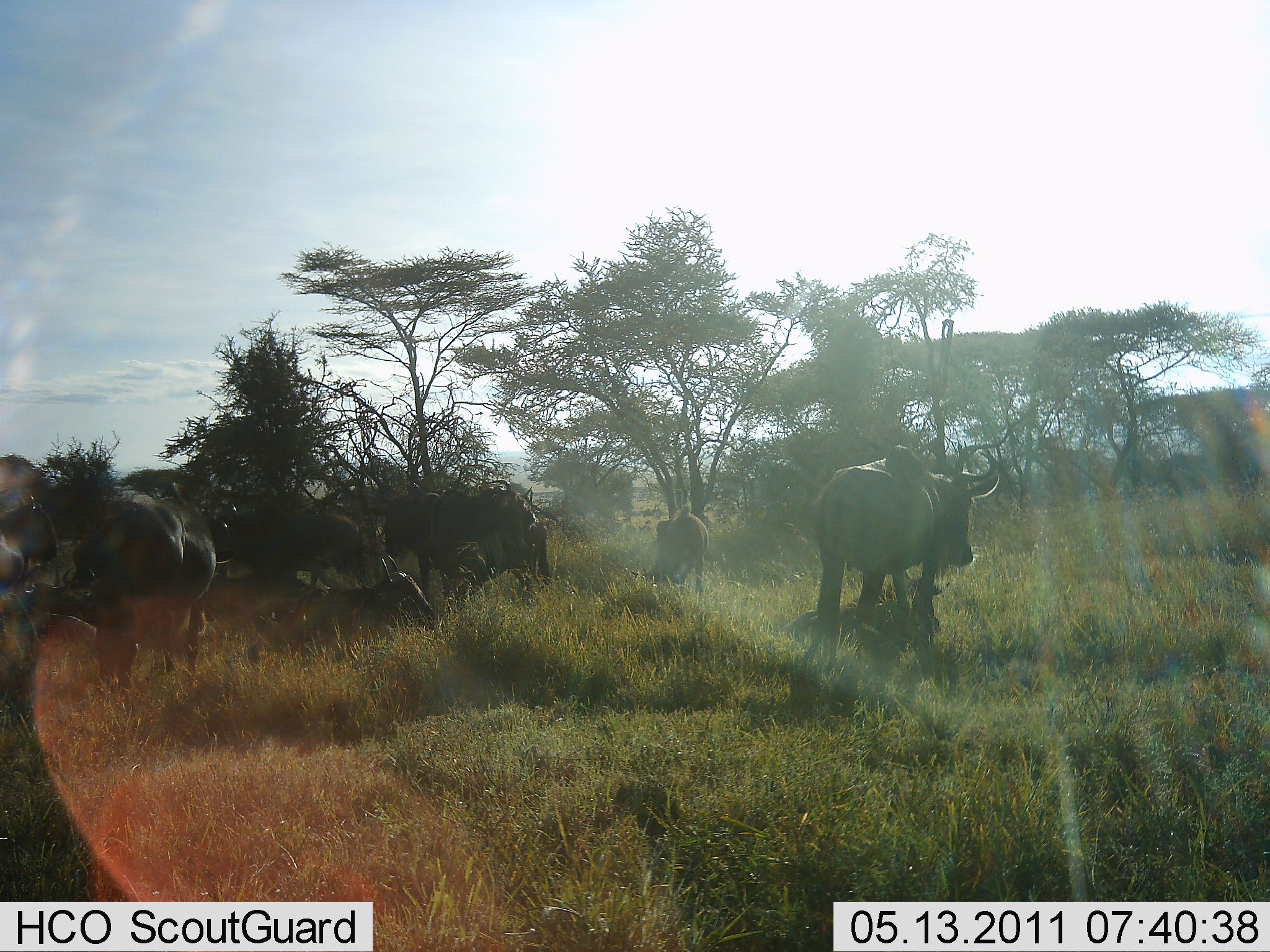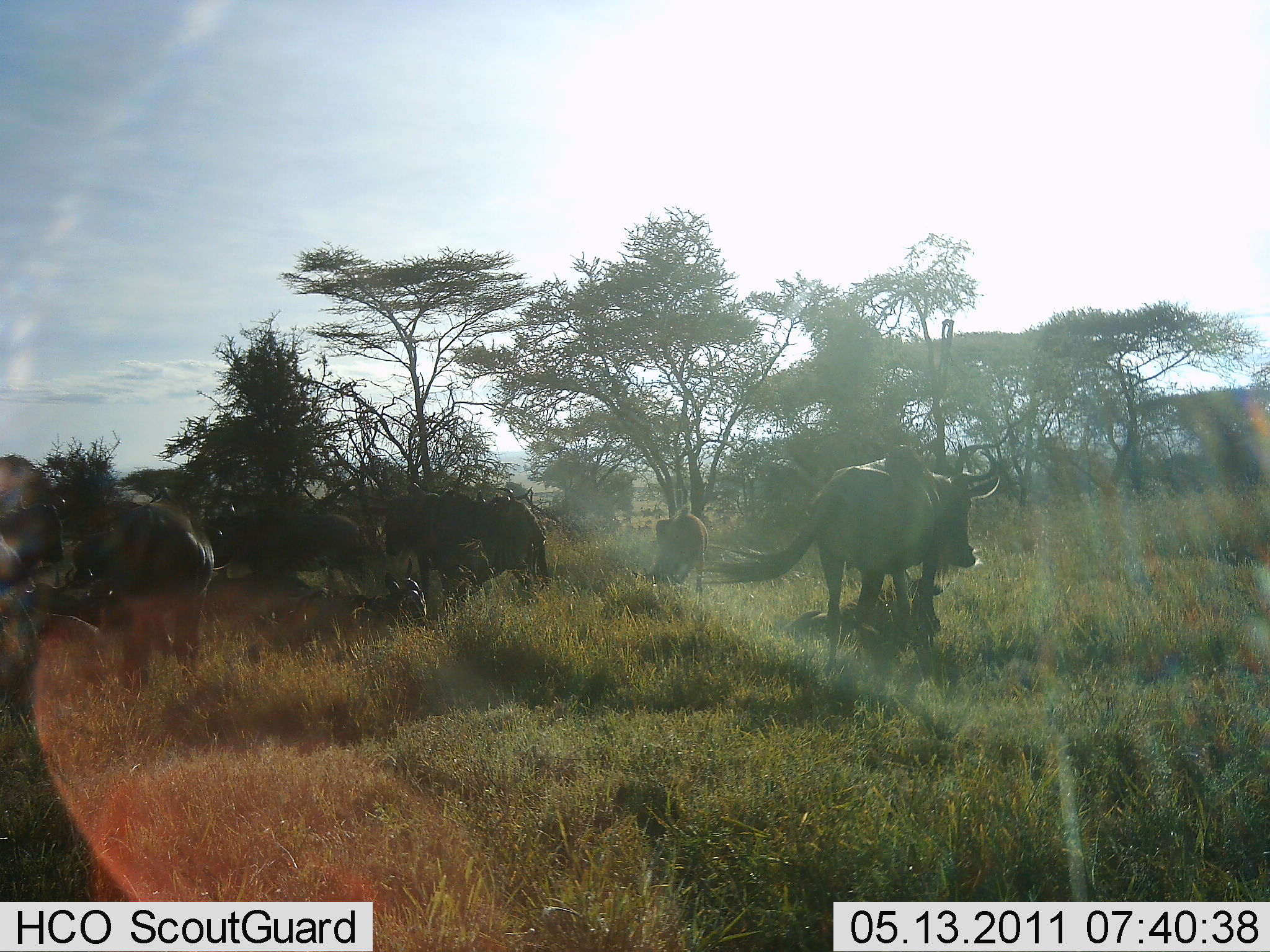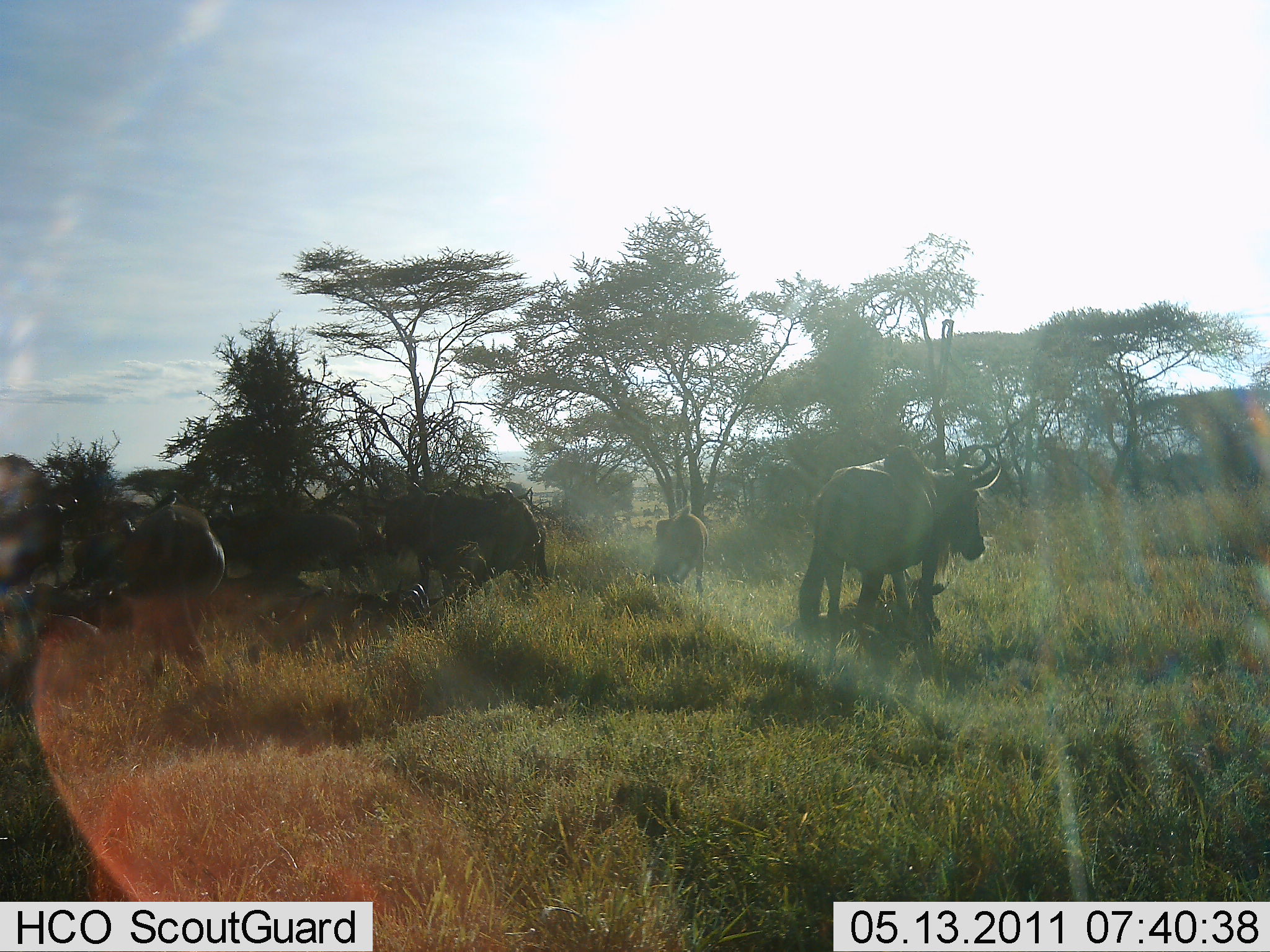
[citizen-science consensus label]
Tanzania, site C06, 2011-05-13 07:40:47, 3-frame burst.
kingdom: Animalia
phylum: Chordata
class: Mammalia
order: Artiodactyla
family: Bovidae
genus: Connochaetes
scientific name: Connochaetes taurinus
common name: blue wildebeest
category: wildebeest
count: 6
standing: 69%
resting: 54%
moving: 8%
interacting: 0%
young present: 8%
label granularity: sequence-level